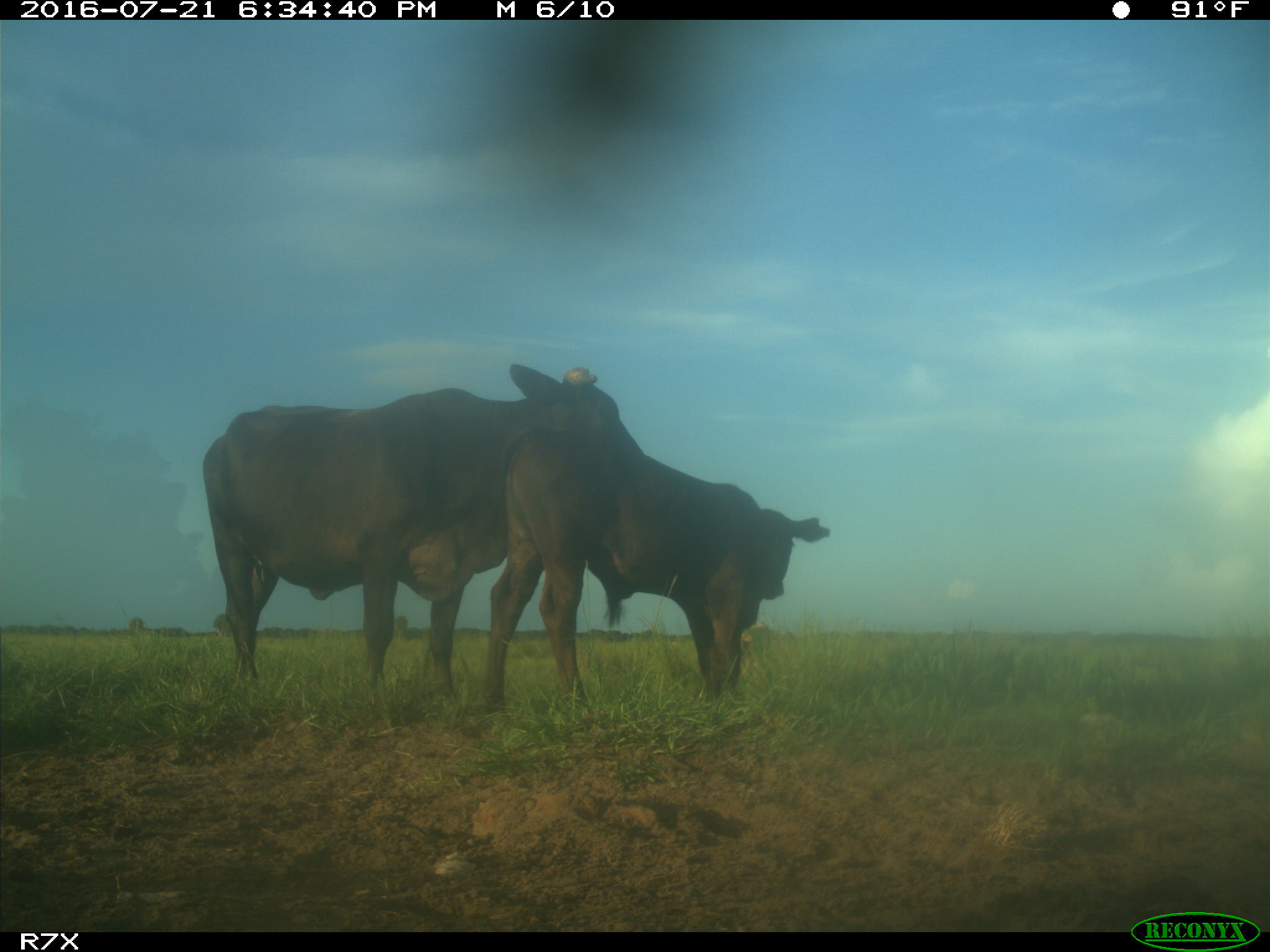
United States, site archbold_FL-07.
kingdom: Animalia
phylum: Chordata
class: Mammalia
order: Artiodactyla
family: Bovidae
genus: Bos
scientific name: Bos taurus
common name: domestic cow